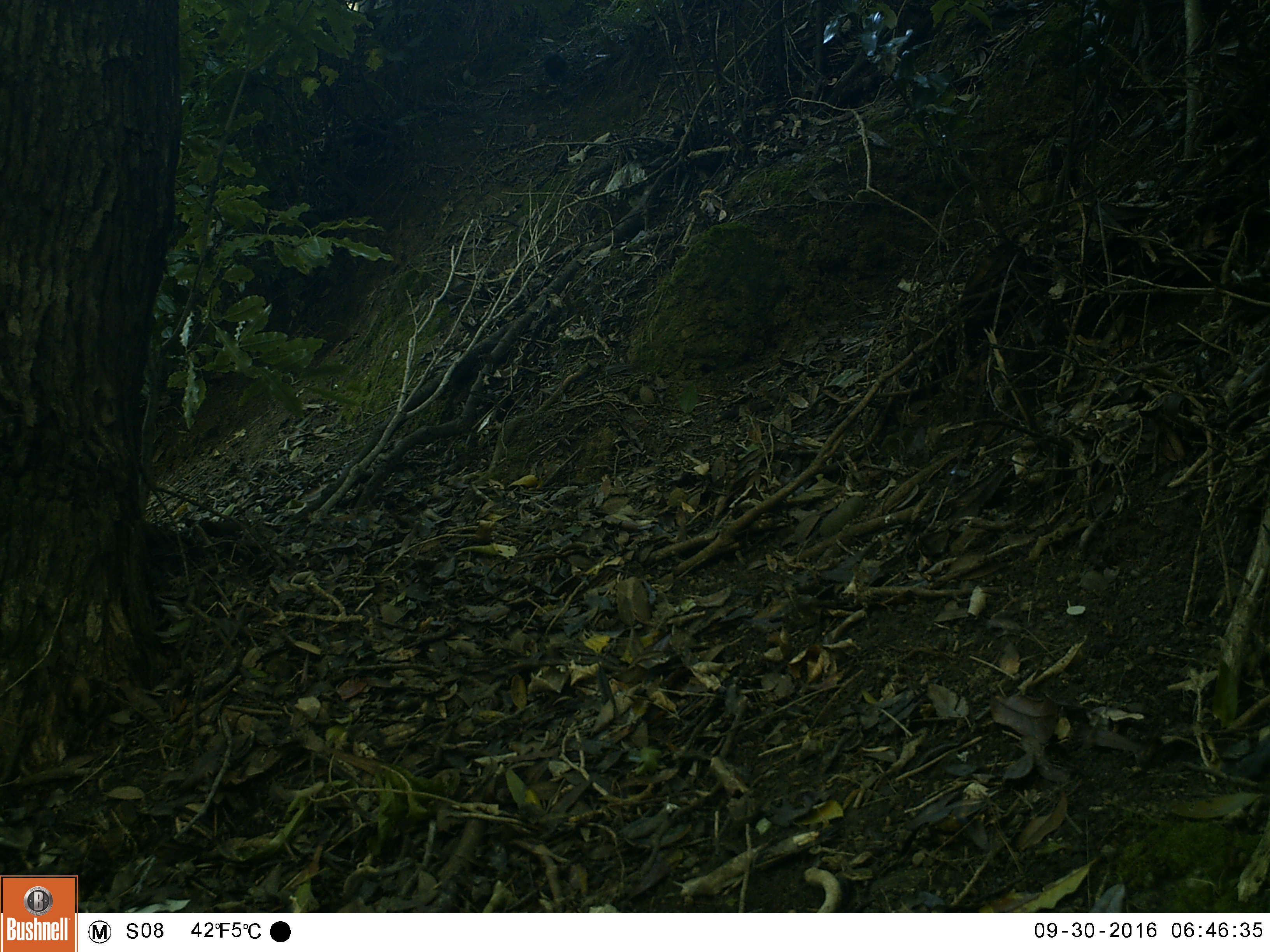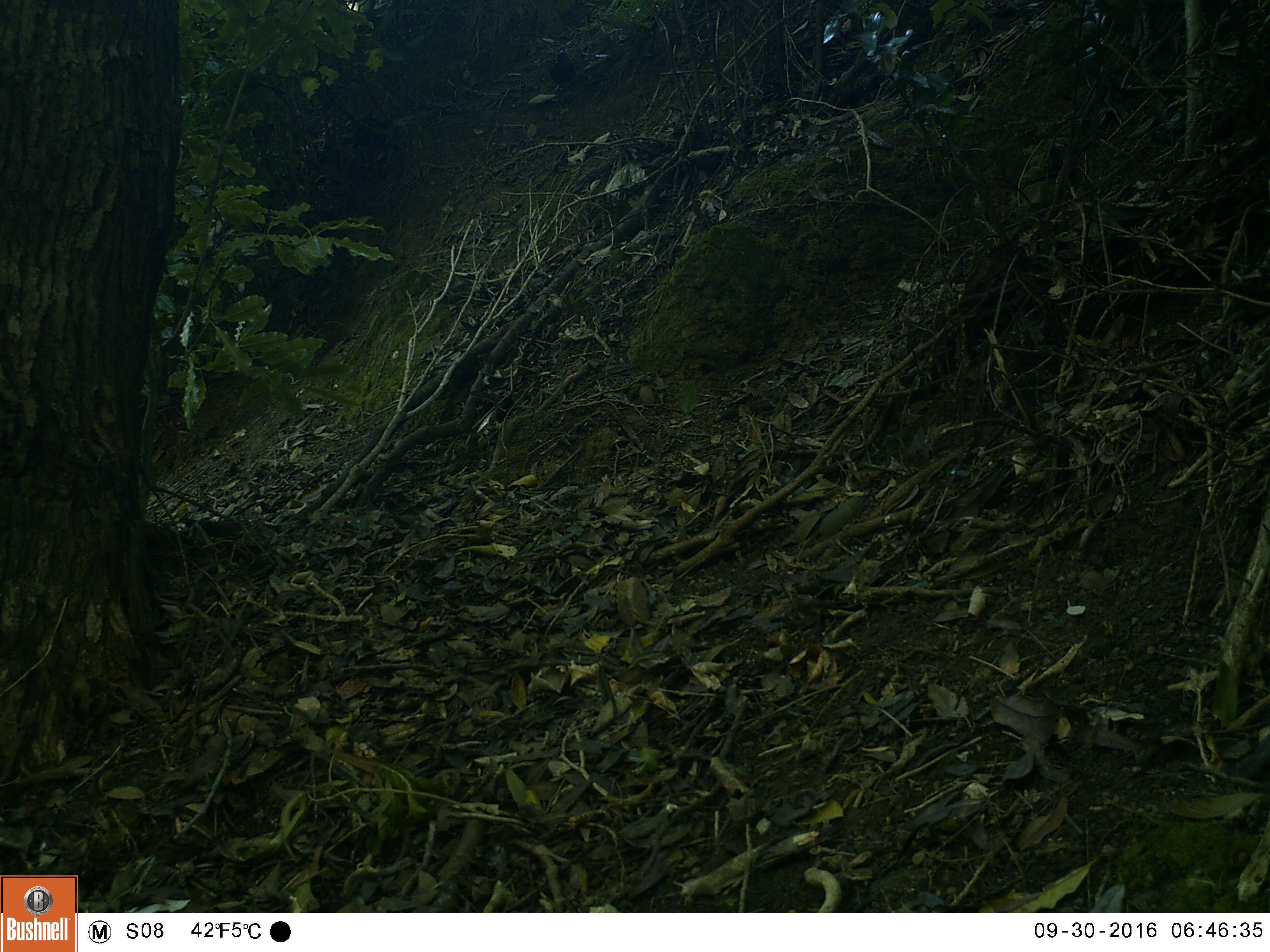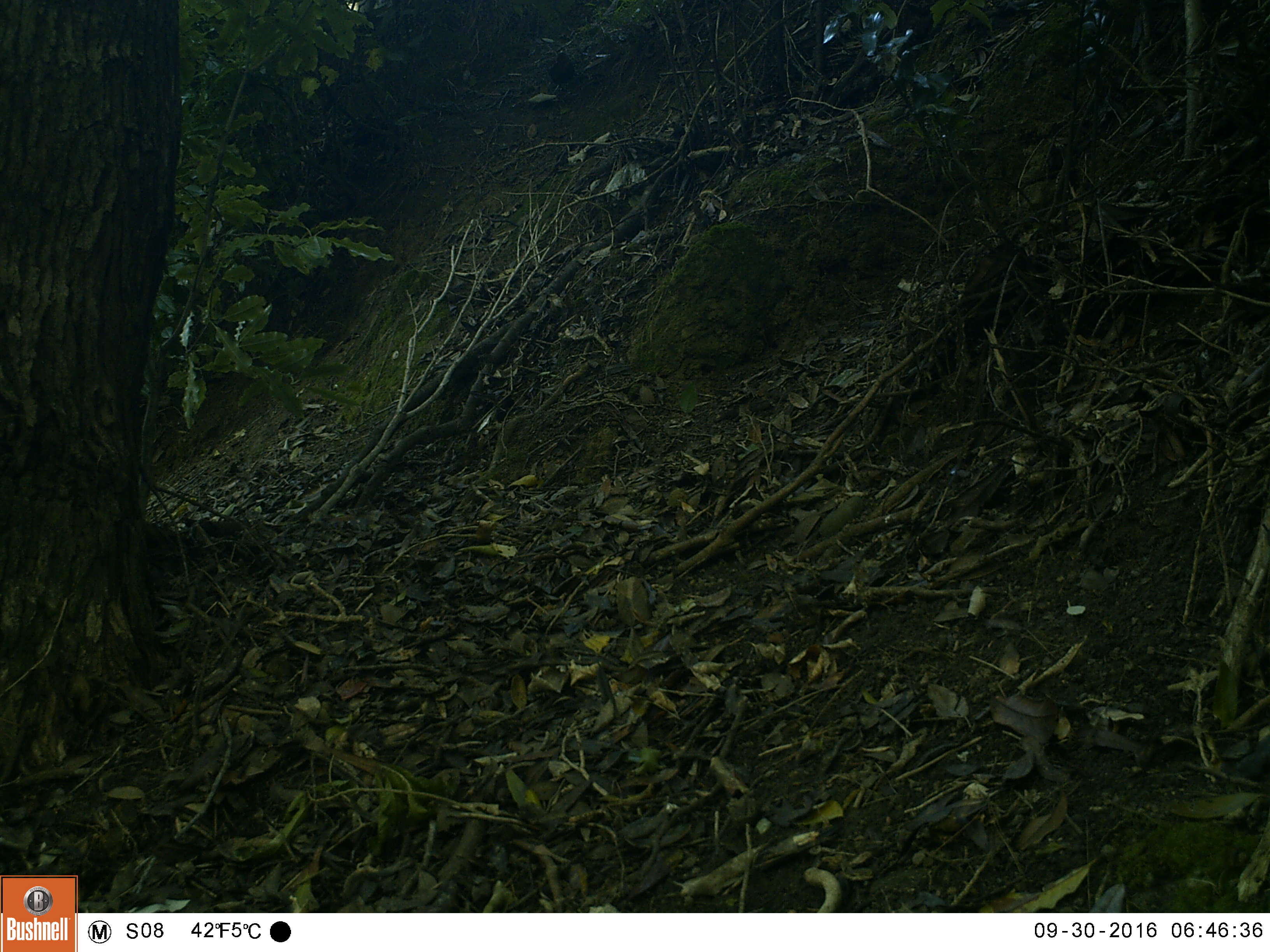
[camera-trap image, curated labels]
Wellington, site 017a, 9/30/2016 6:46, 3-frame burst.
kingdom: Animalia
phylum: Chordata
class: Aves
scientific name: Aves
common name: bird